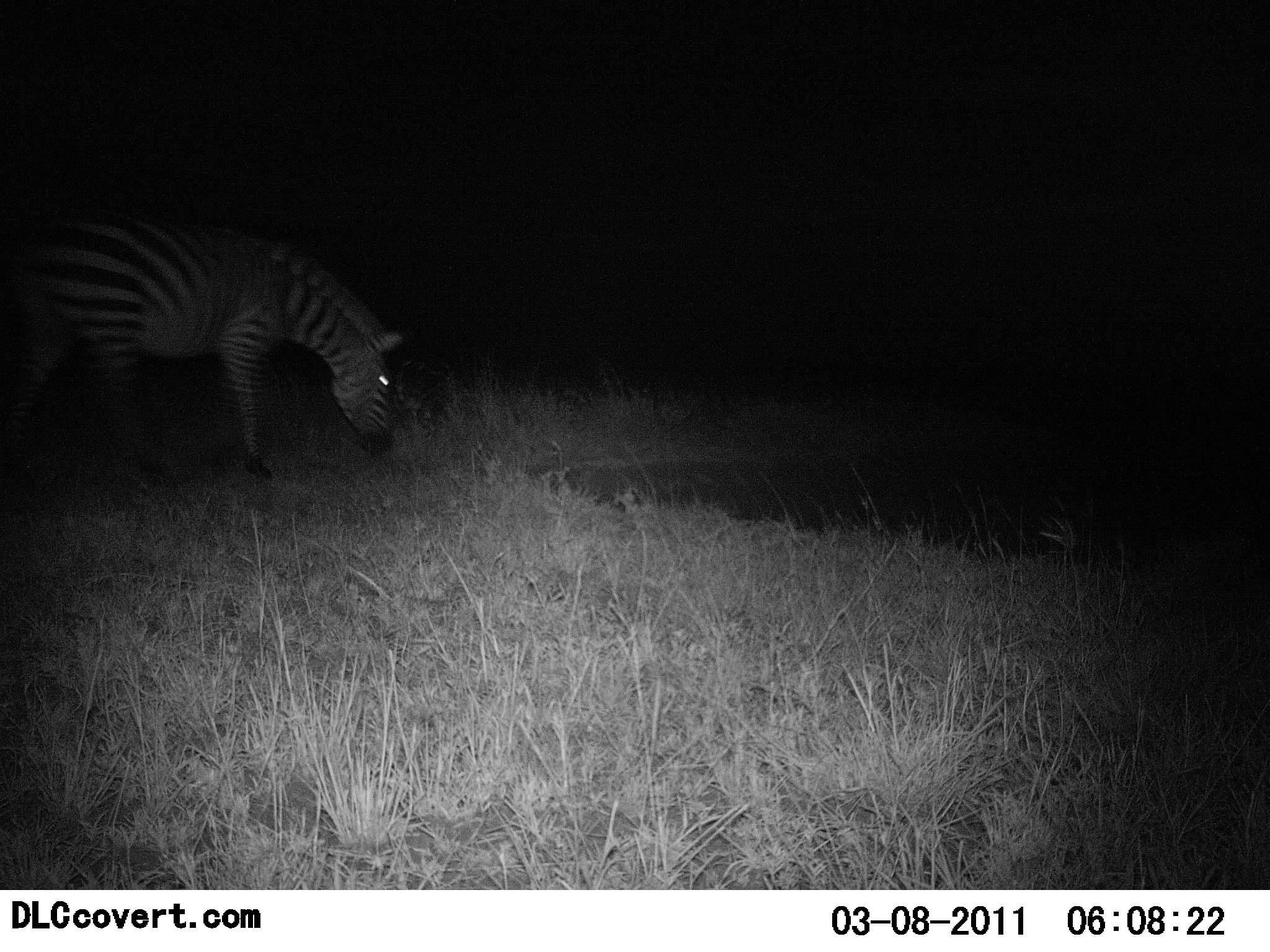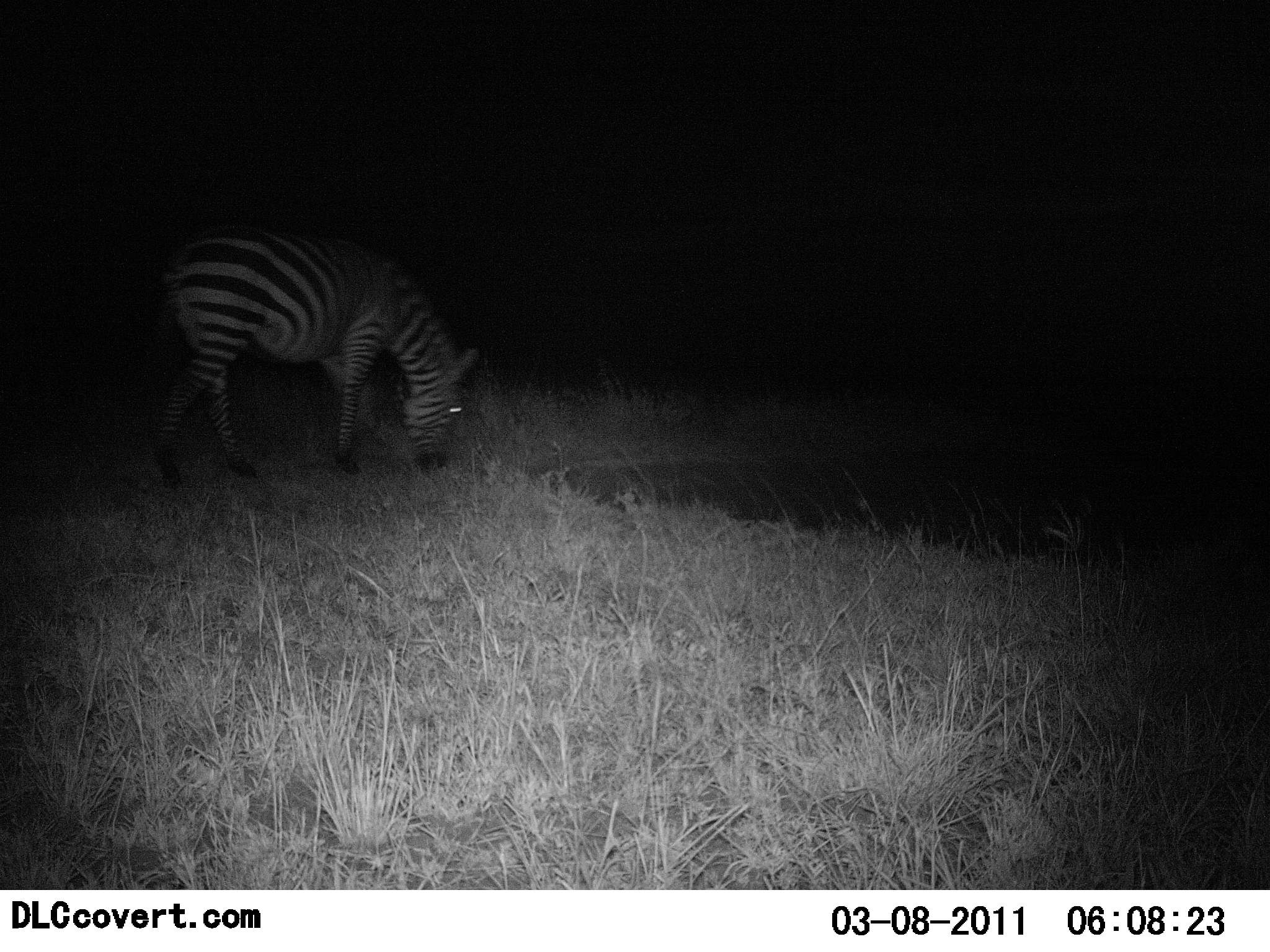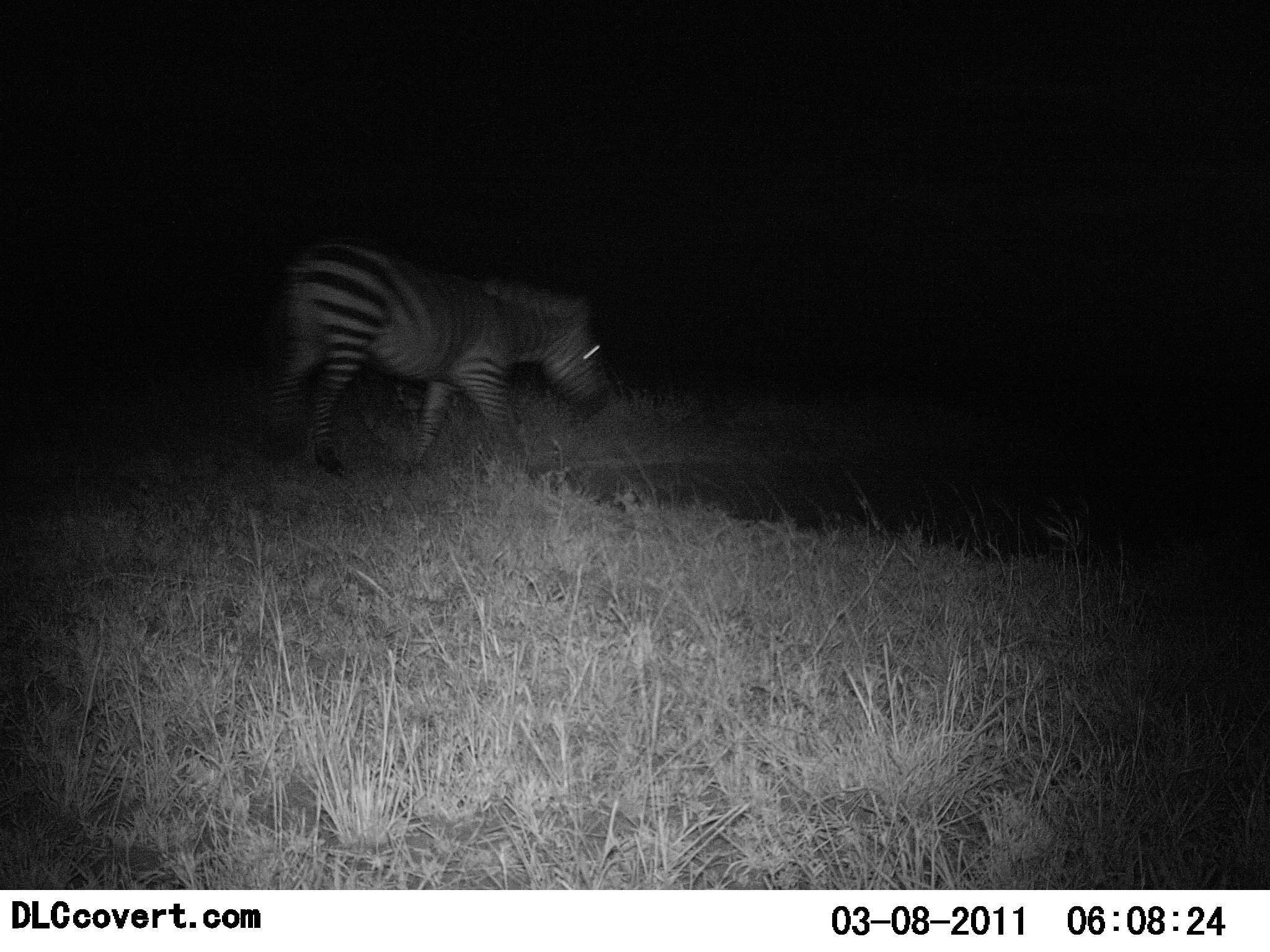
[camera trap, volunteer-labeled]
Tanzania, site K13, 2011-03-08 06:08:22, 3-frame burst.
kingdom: Animalia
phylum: Chordata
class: Mammalia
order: Perissodactyla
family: Equidae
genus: Equus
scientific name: Equus quagga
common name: plains zebra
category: zebra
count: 1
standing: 9%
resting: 0%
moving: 82%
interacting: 0%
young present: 0%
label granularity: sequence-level